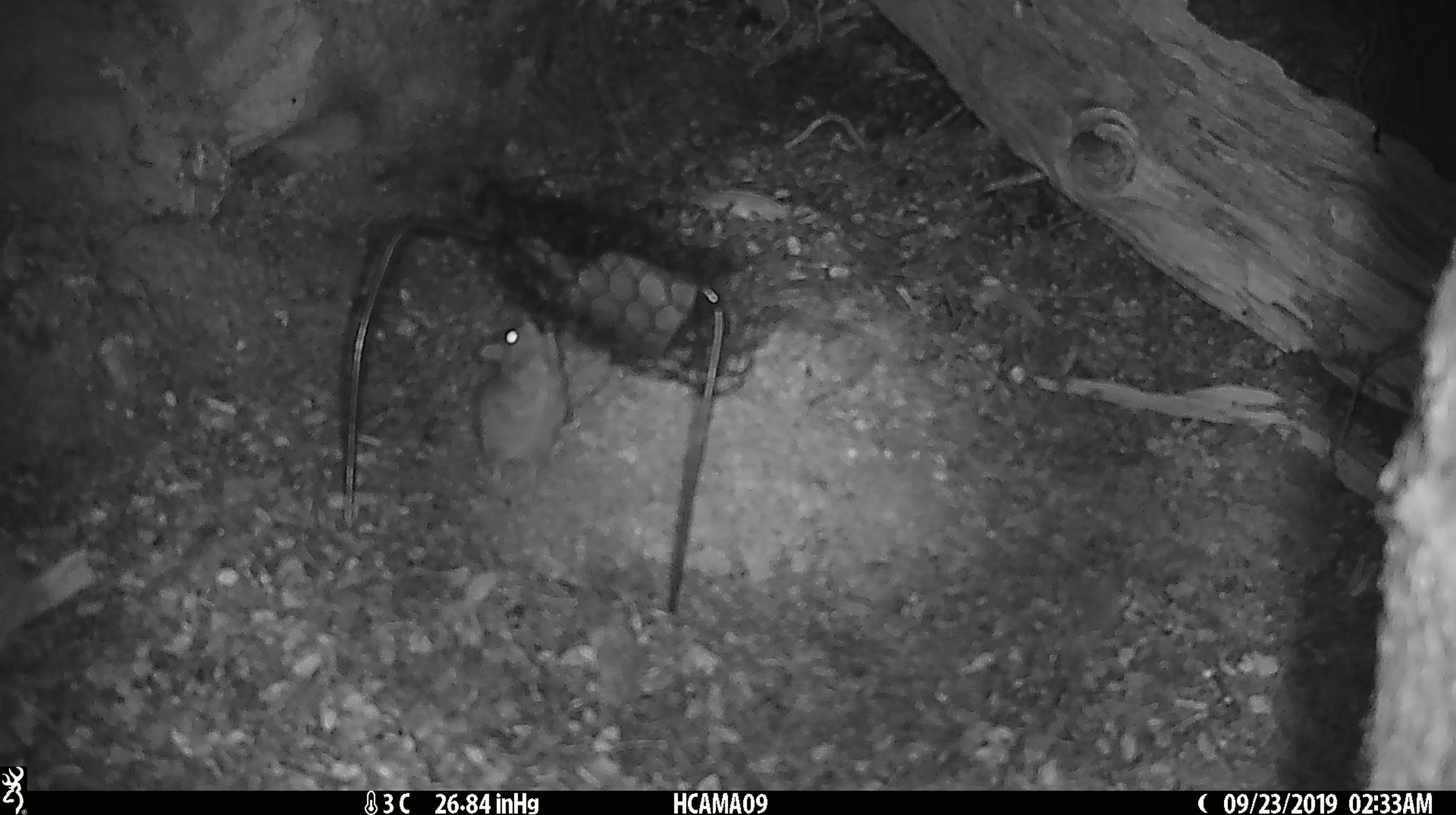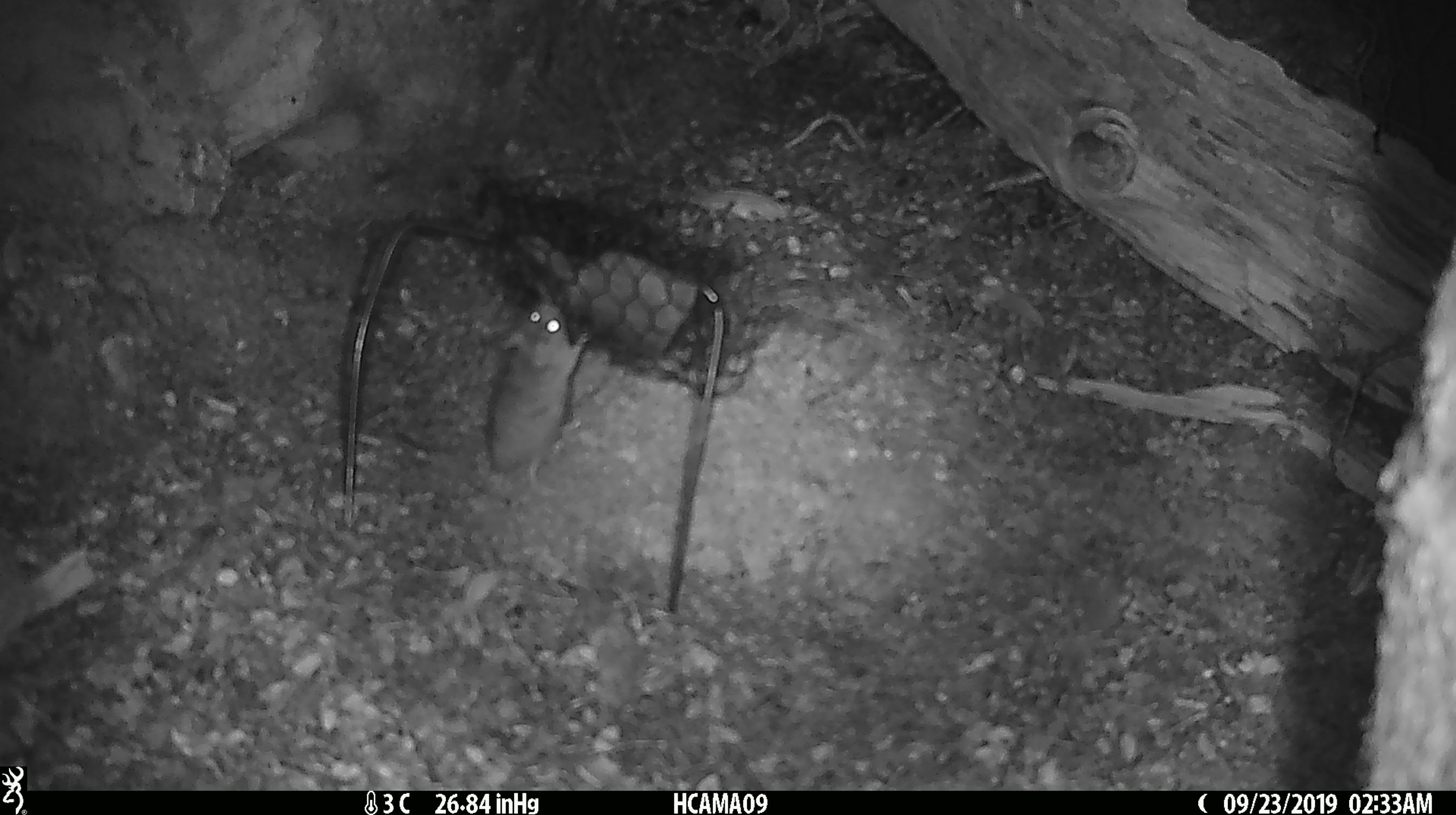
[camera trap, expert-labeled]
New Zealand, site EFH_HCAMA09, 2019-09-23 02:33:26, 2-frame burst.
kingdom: Animalia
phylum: Chordata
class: Mammalia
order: Rodentia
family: Muridae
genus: Mus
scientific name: Mus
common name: mouse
Mouse (Mus).